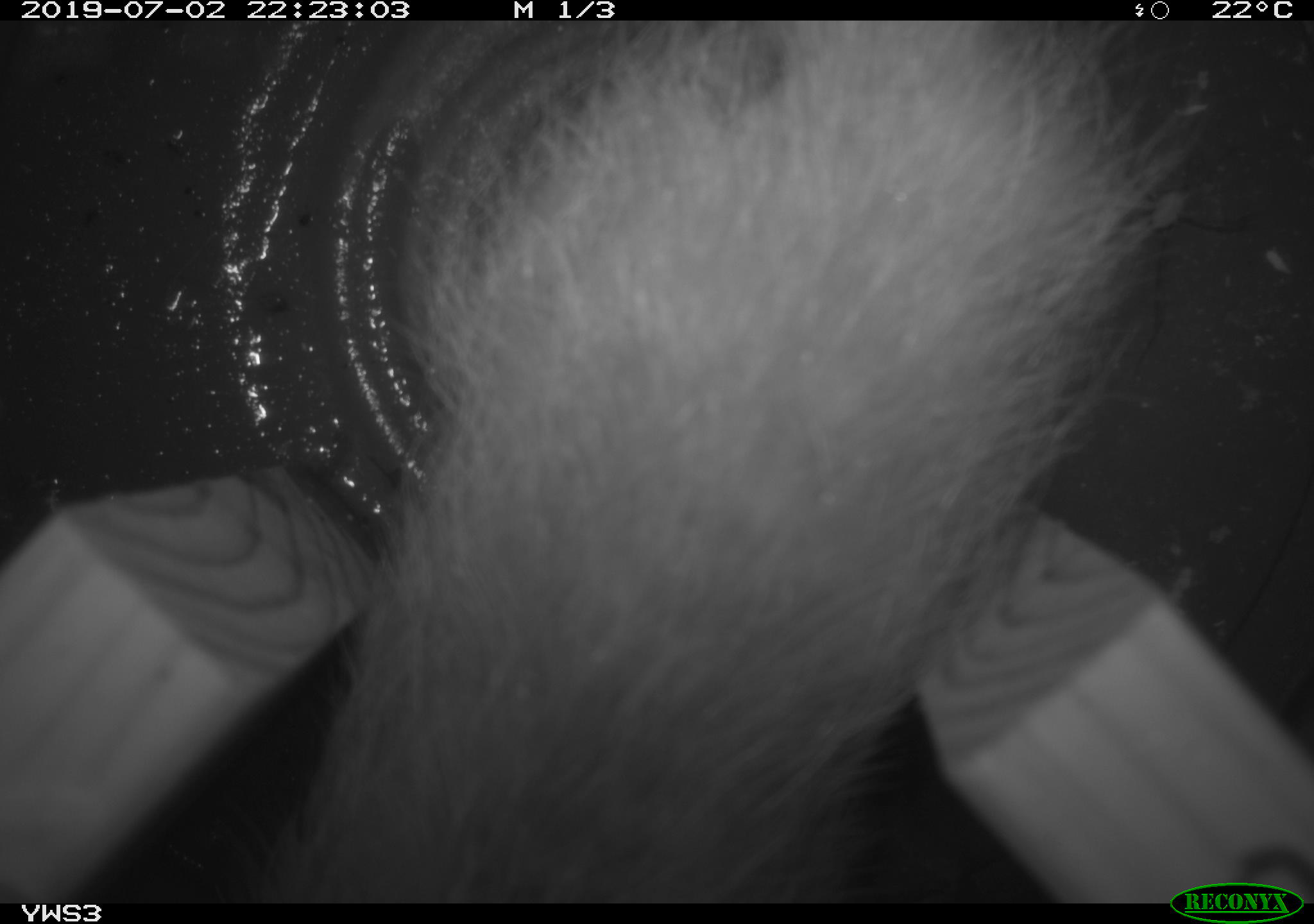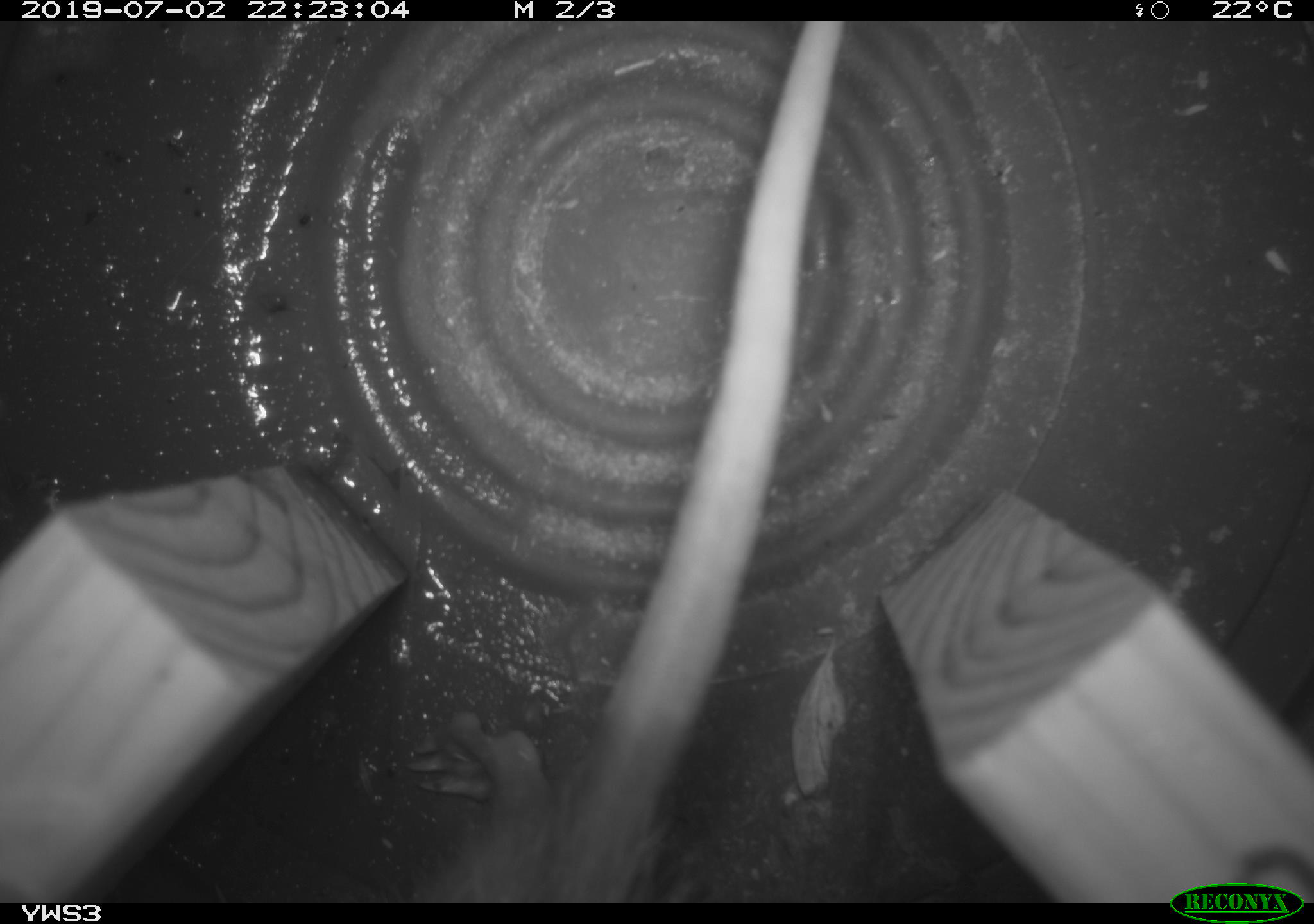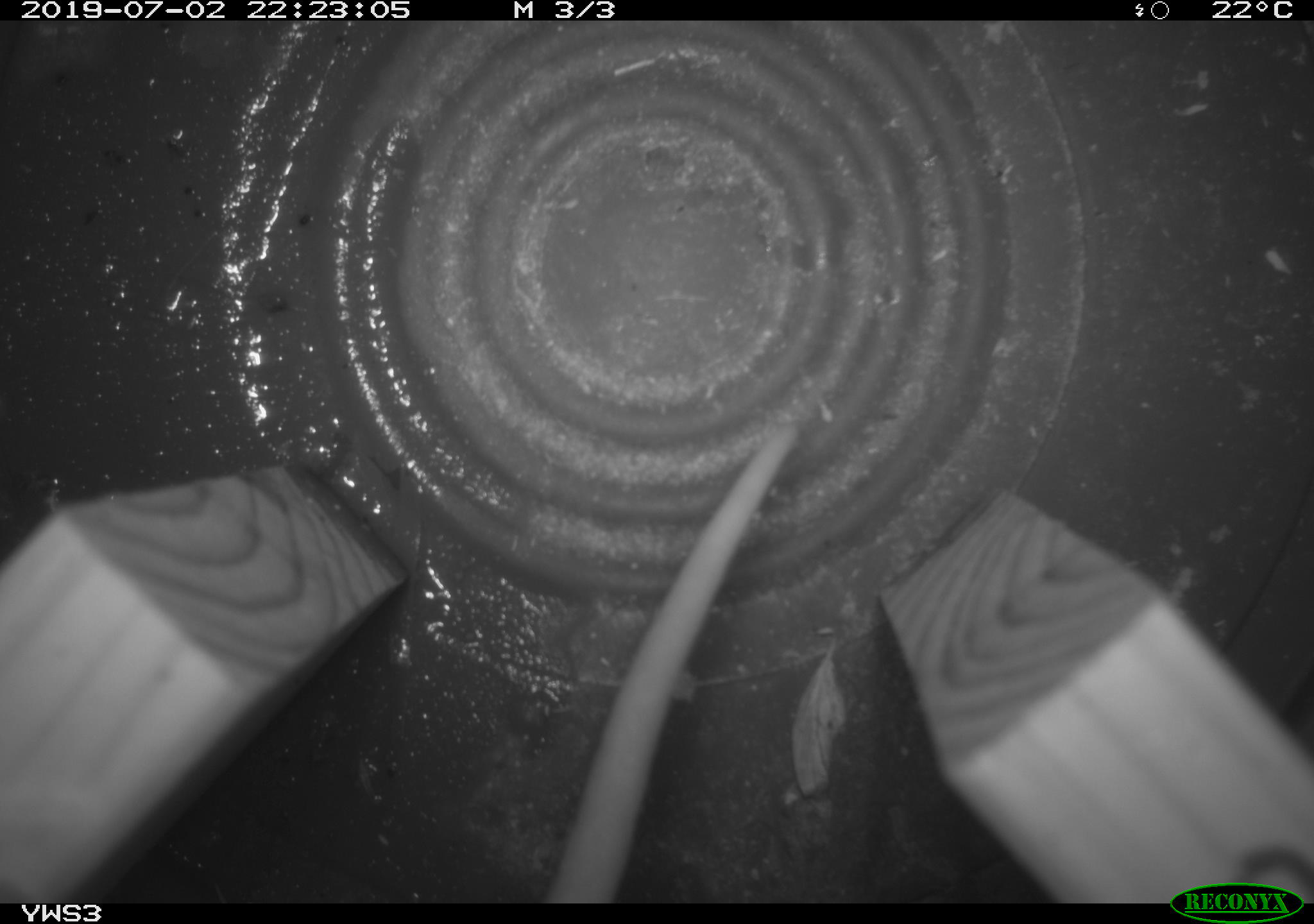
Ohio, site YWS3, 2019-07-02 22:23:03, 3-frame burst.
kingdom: Animalia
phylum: Chordata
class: Mammalia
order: Didelphimorphia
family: Didelphidae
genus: Didelphis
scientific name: Didelphis virginiana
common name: virginia opossum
Virginia opossum (Didelphis virginiana).